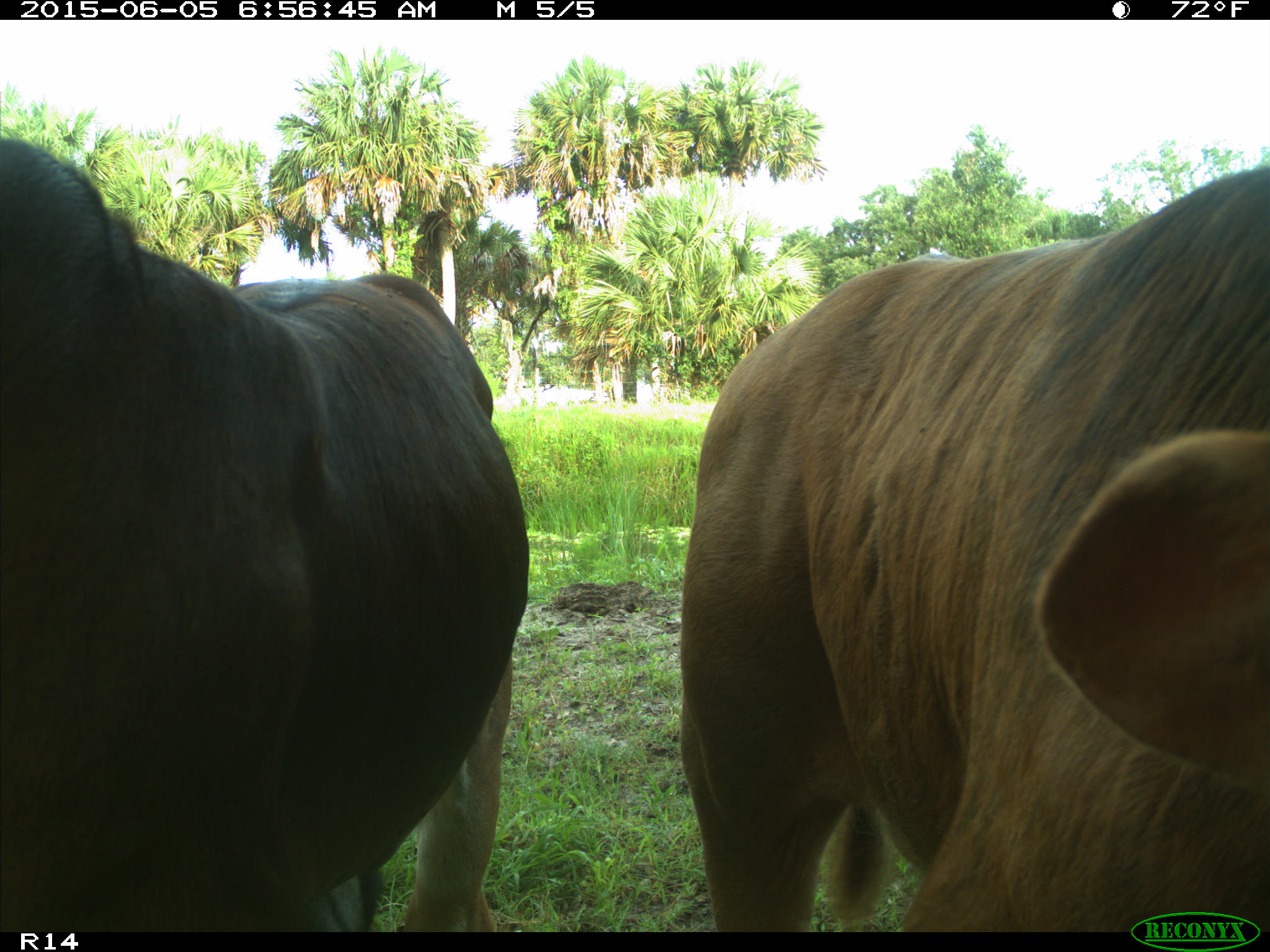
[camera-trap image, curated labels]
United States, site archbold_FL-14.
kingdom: Animalia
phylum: Chordata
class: Mammalia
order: Artiodactyla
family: Bovidae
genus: Bos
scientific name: Bos taurus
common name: domestic cow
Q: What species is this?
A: Bos taurus (domestic cow).